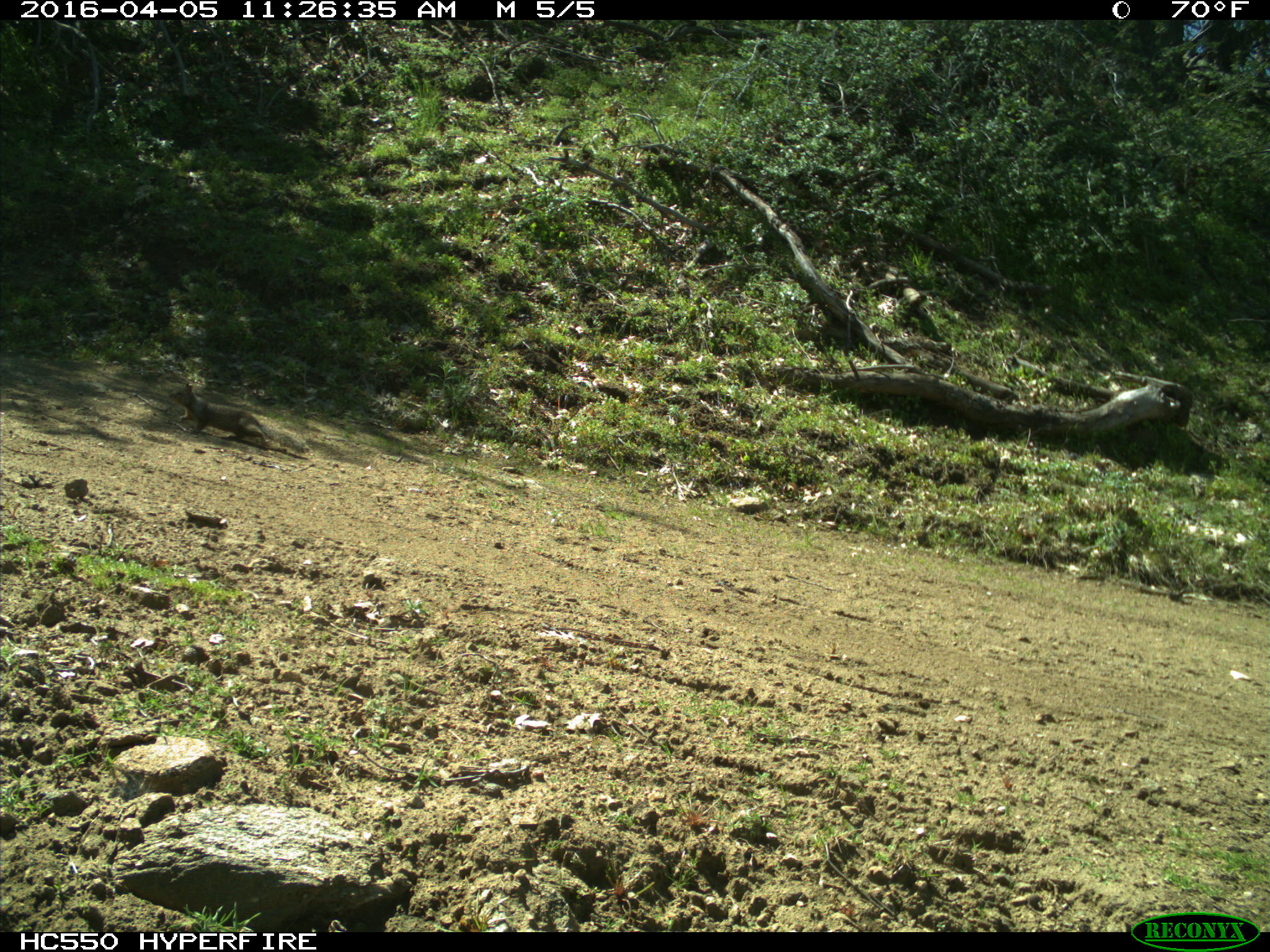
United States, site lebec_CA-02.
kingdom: Animalia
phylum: Chordata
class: Mammalia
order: Rodentia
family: Sciuridae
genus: Otospermophilus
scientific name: Otospermophilus beecheyi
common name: california ground squirrel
Otospermophilus beecheyi (california ground squirrel).